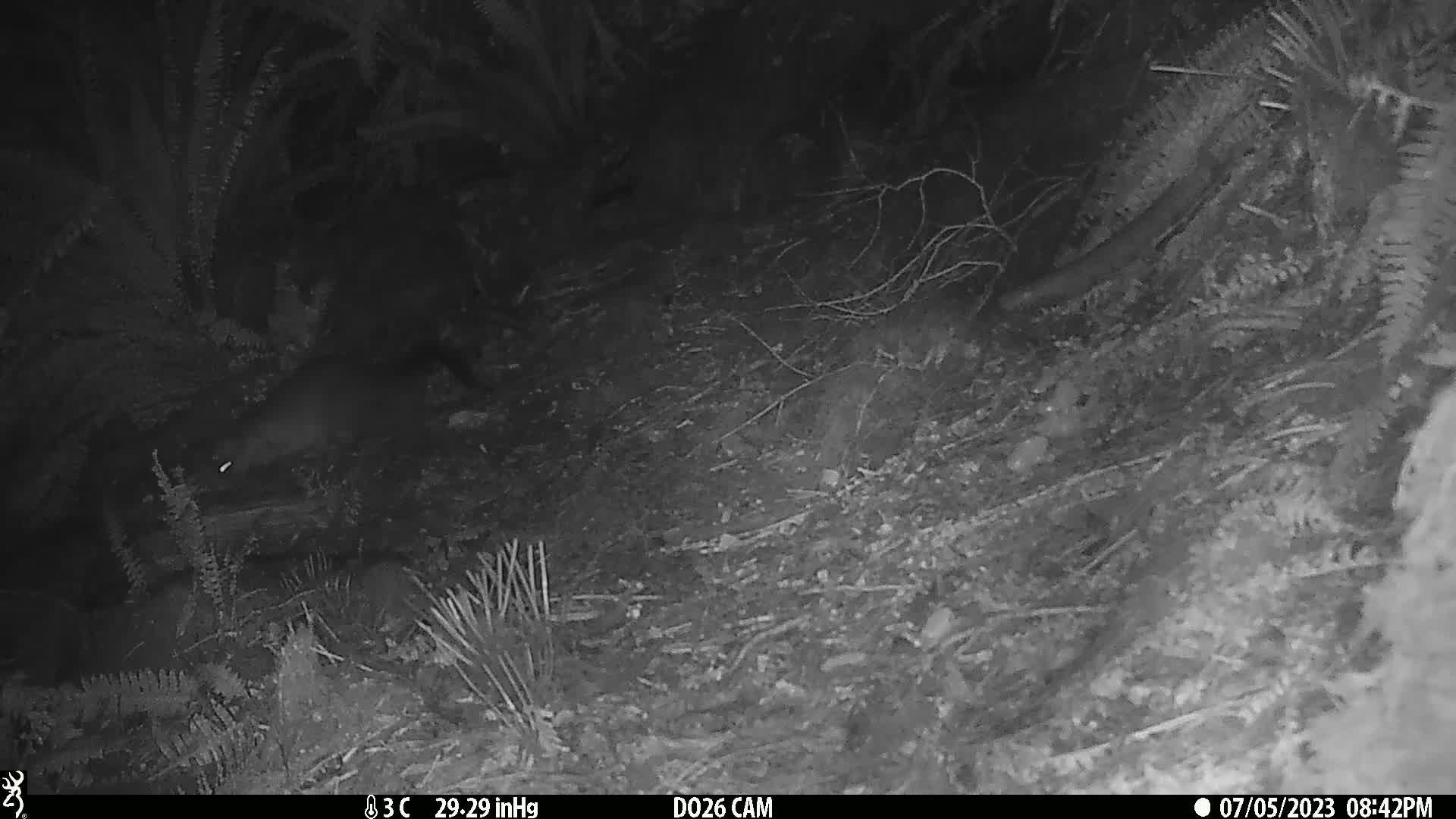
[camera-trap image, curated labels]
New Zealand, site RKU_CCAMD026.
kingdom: Animalia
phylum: Chordata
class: Mammalia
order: Diprotodontia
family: Phalangeridae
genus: Trichosurus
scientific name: Trichosurus vulpecula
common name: common brushtail possum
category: possum